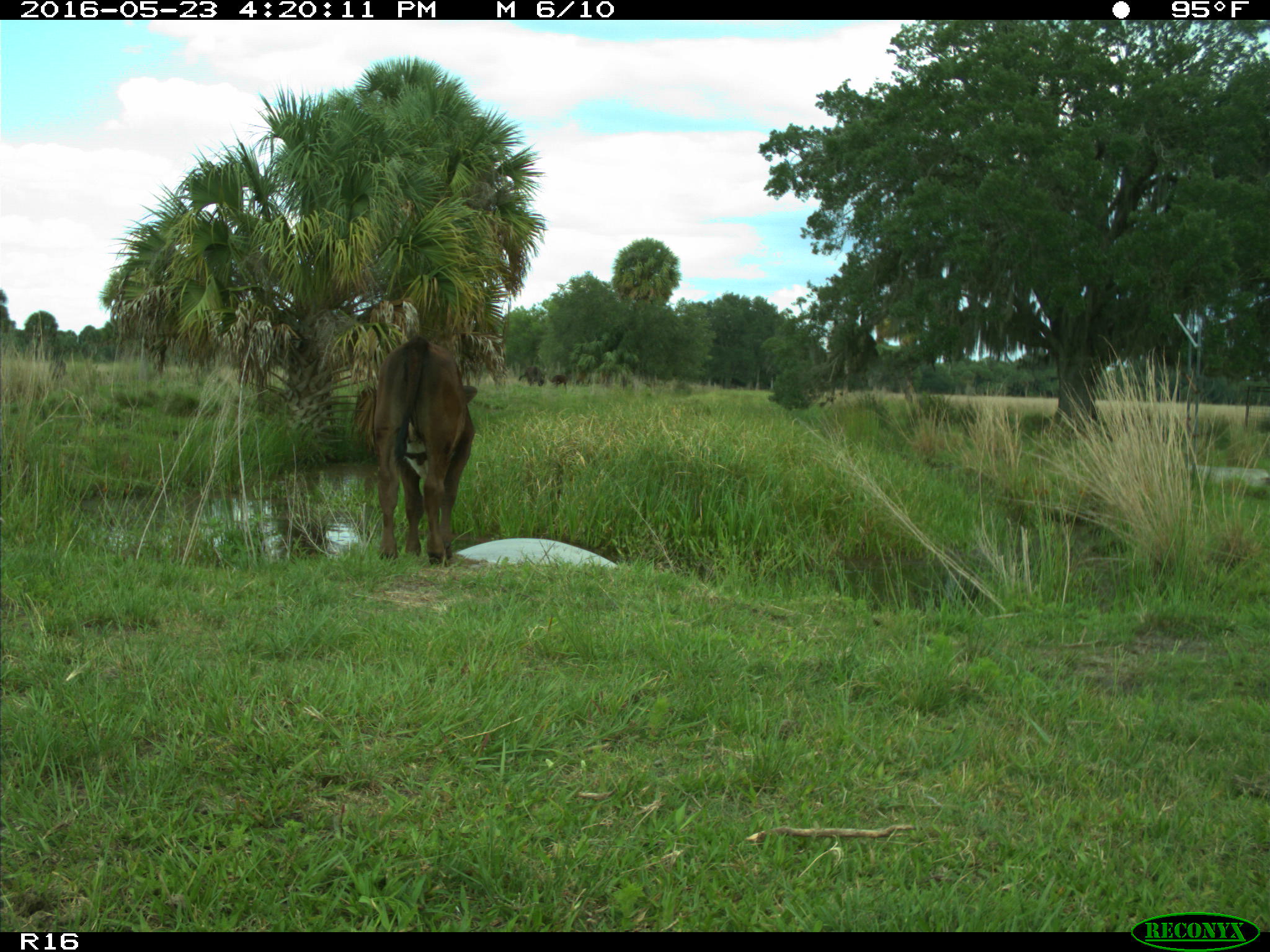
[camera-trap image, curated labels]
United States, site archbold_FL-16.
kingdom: Animalia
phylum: Chordata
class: Mammalia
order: Artiodactyla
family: Bovidae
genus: Bos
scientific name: Bos taurus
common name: domestic cow